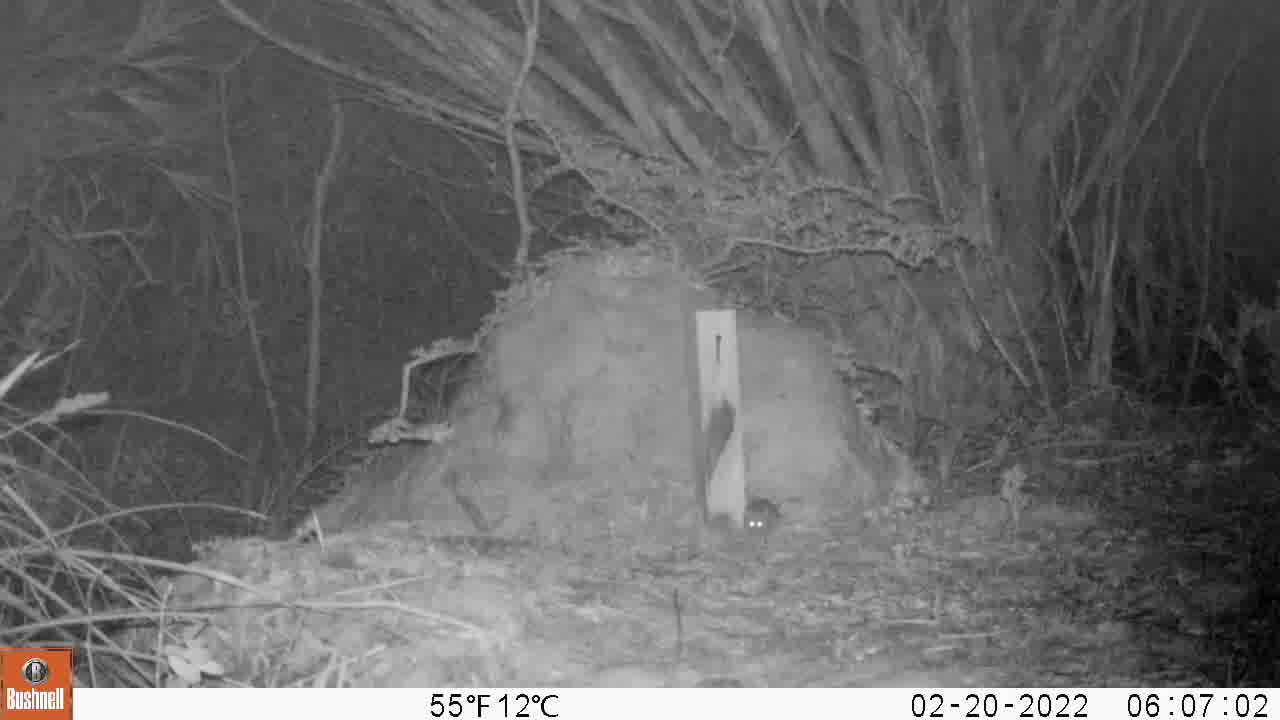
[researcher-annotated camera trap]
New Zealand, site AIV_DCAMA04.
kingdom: Animalia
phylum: Chordata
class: Mammalia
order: Rodentia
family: Muridae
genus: Mus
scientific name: Mus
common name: mouse